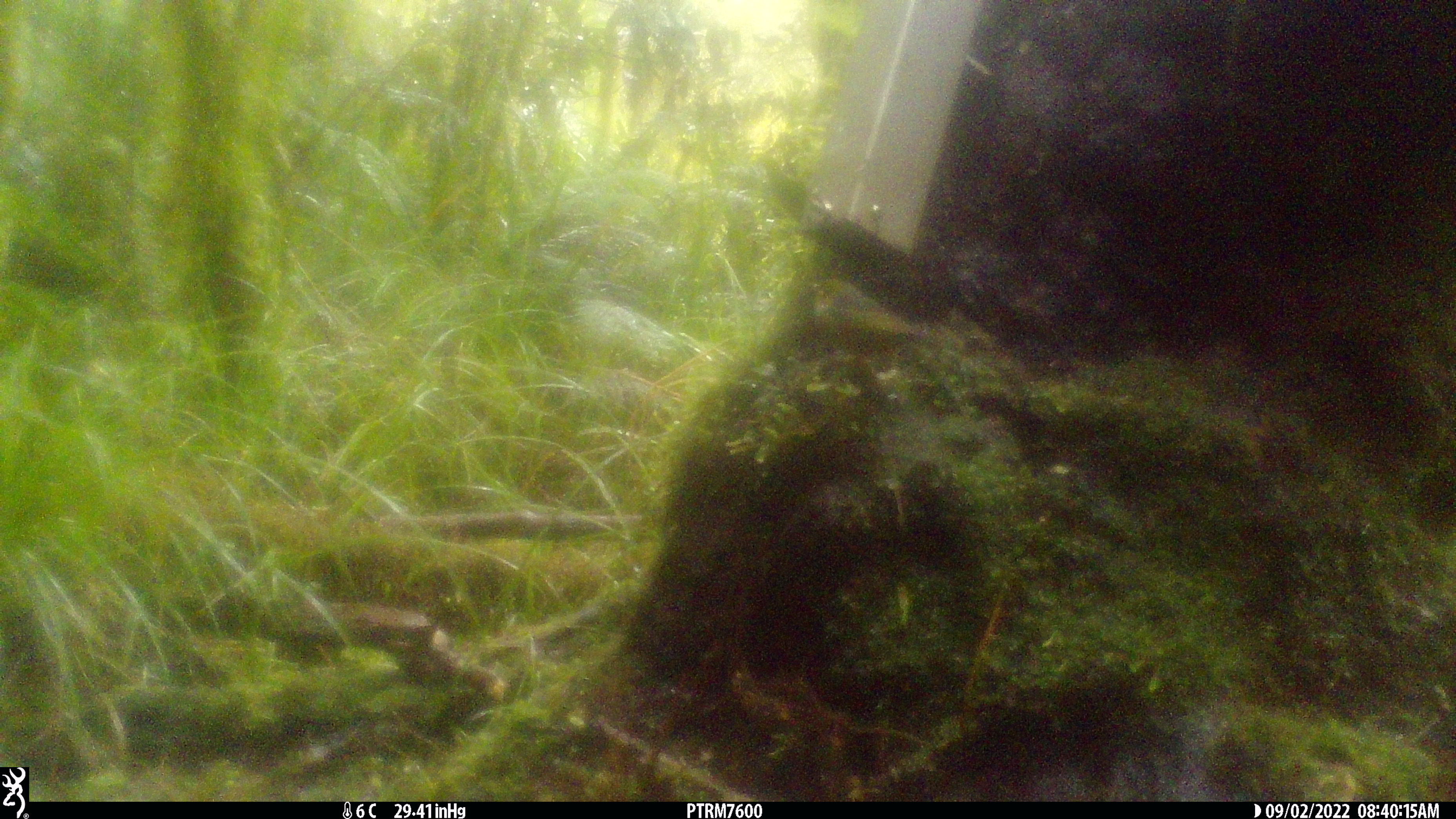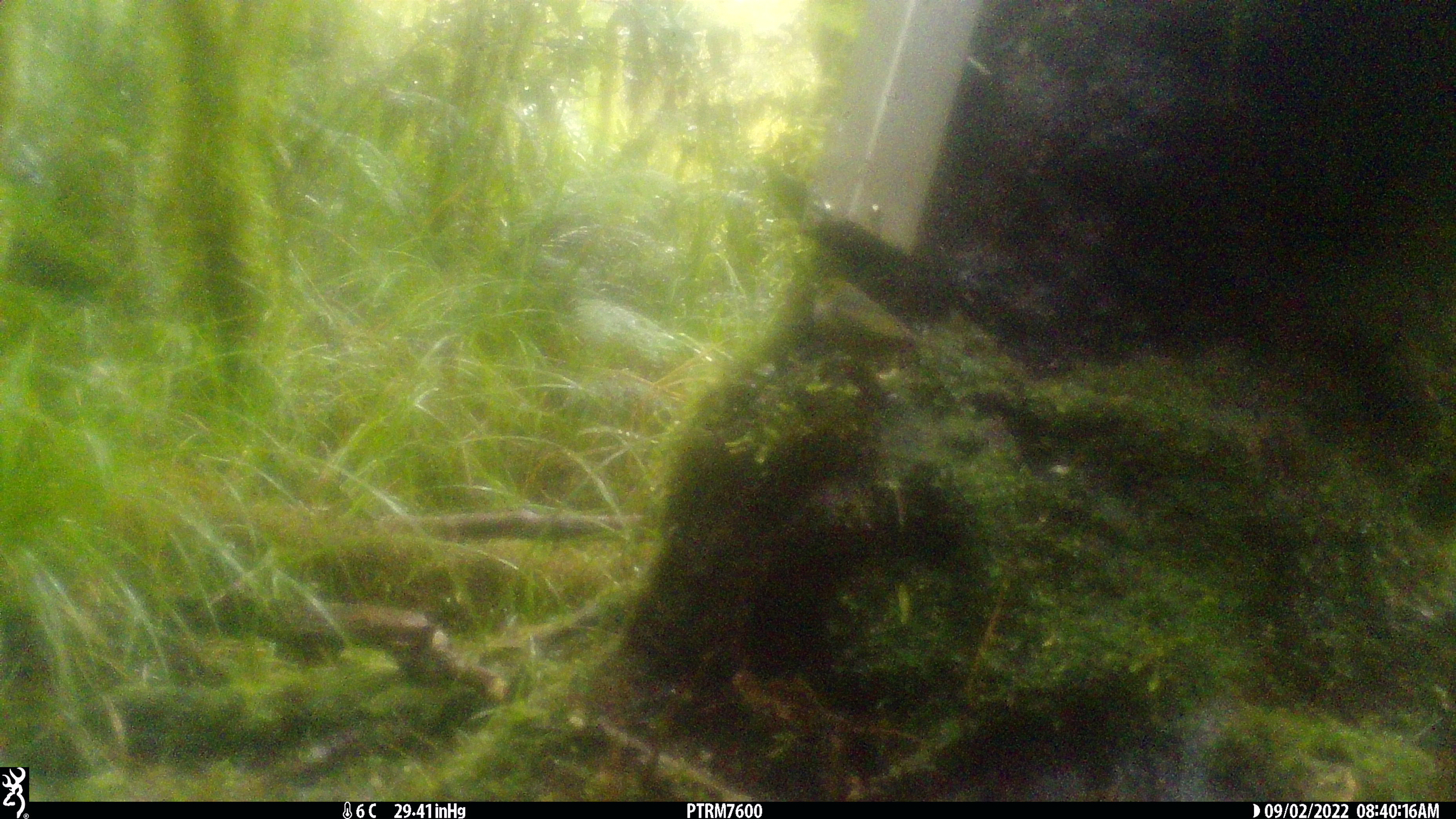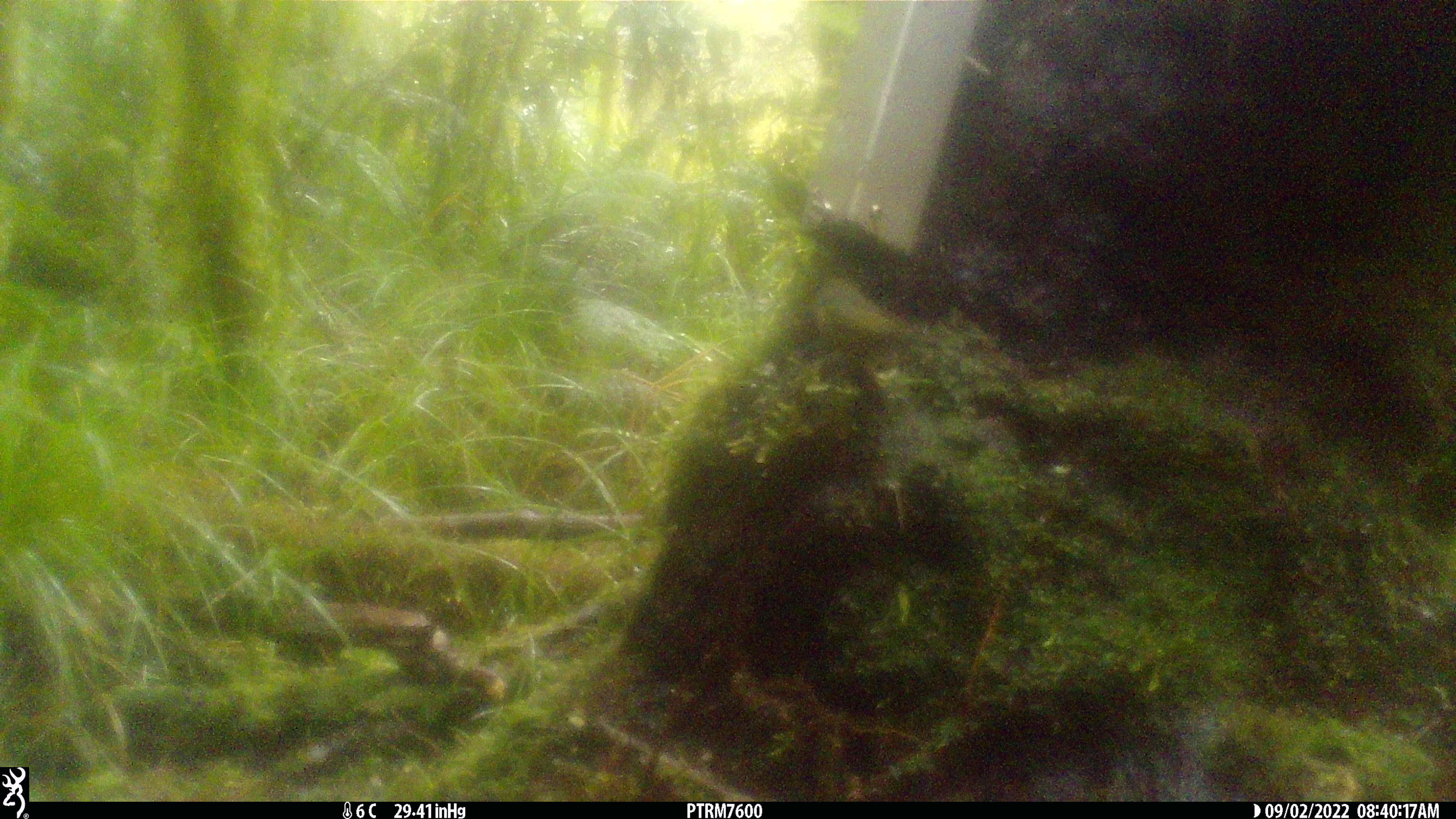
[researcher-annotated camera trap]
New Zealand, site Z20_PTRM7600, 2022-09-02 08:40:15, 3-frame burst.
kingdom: Animalia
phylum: Chordata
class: Aves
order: Passeriformes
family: Zosteropidae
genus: Zosterops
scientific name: Zosterops lateralis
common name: silvereye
Silvereye (Zosterops lateralis).